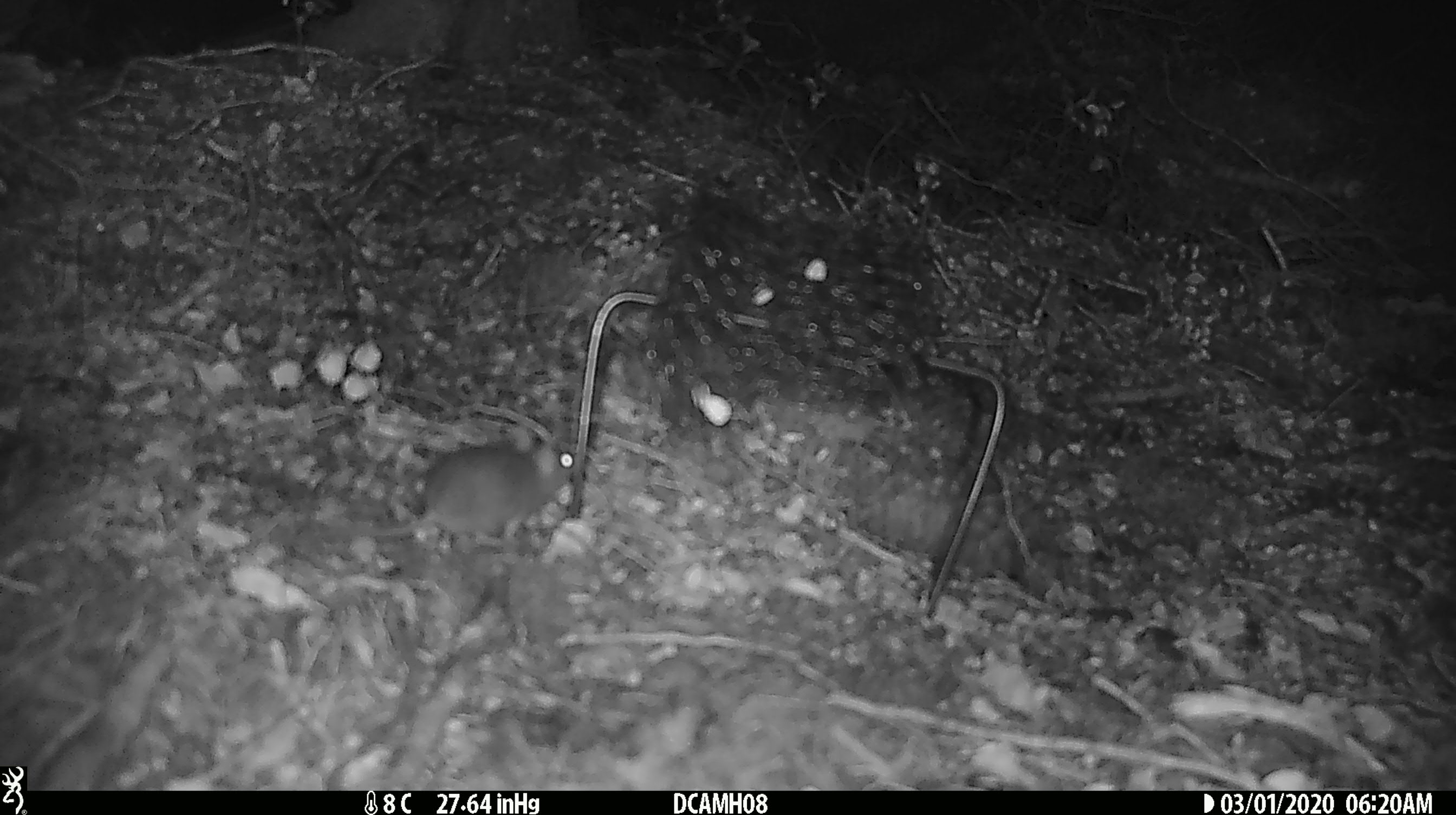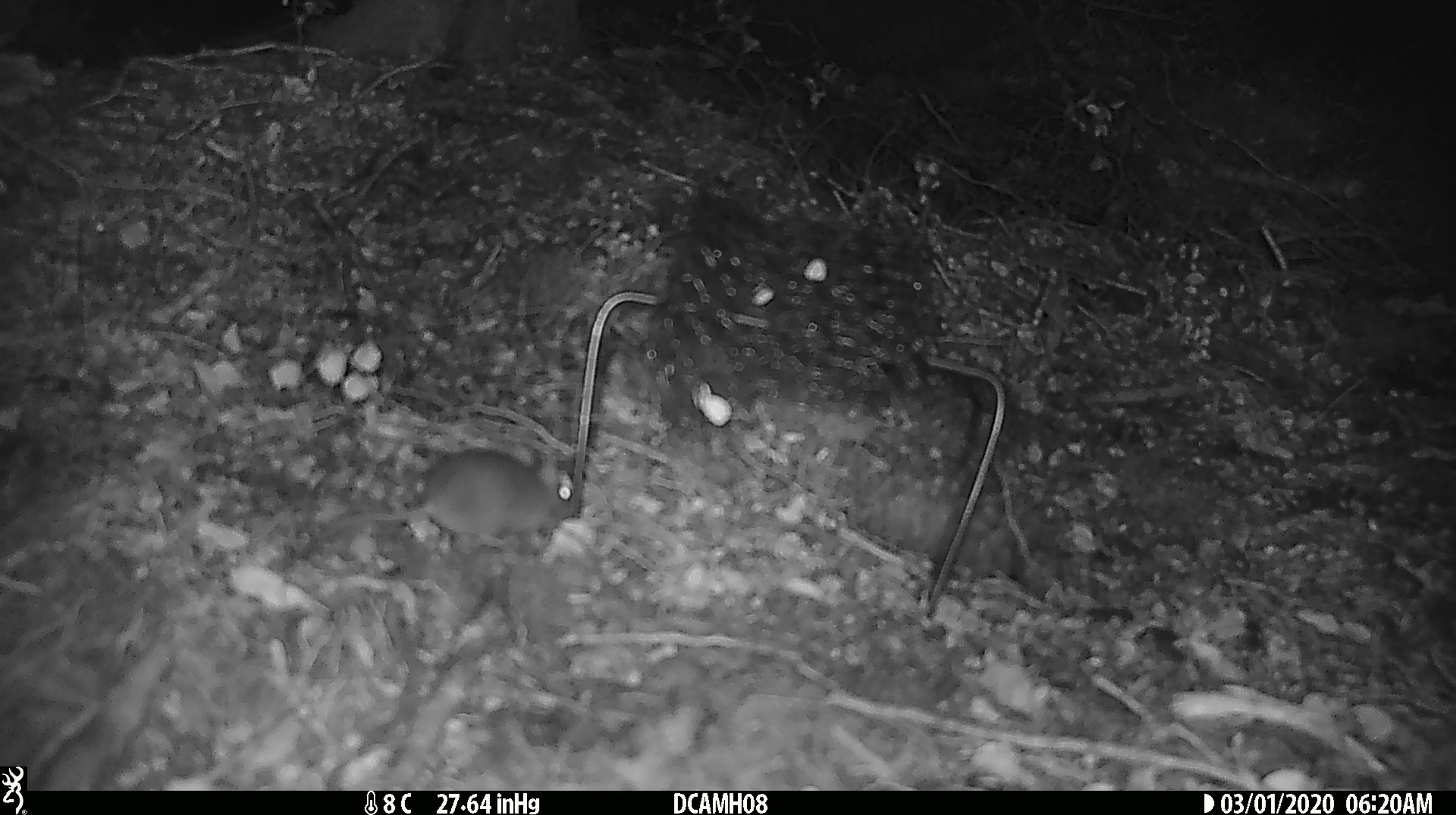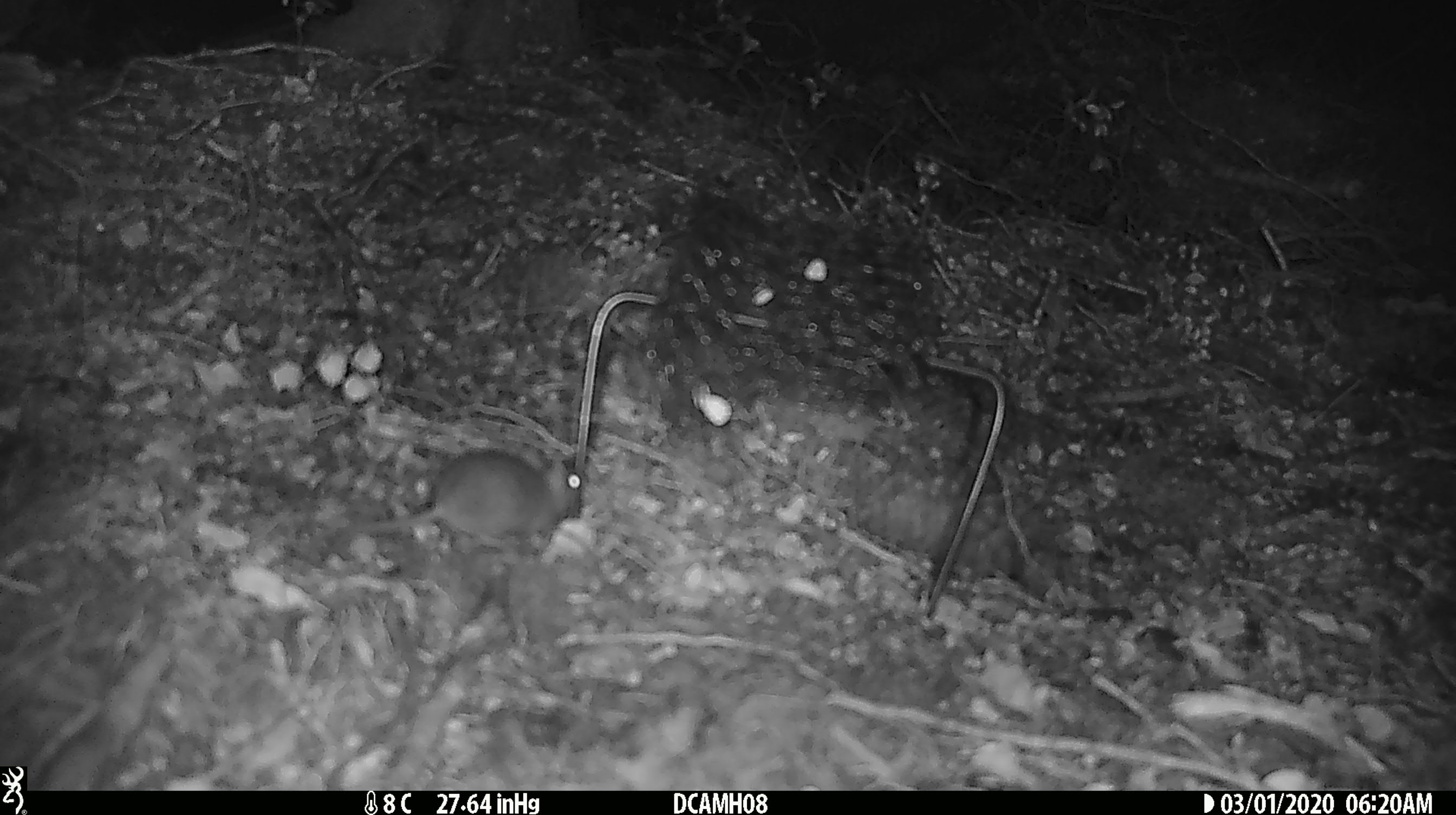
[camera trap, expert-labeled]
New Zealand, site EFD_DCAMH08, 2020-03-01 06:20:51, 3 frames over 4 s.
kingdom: Animalia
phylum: Chordata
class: Mammalia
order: Rodentia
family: Muridae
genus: Mus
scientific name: Mus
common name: mouse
Mouse (Mus).